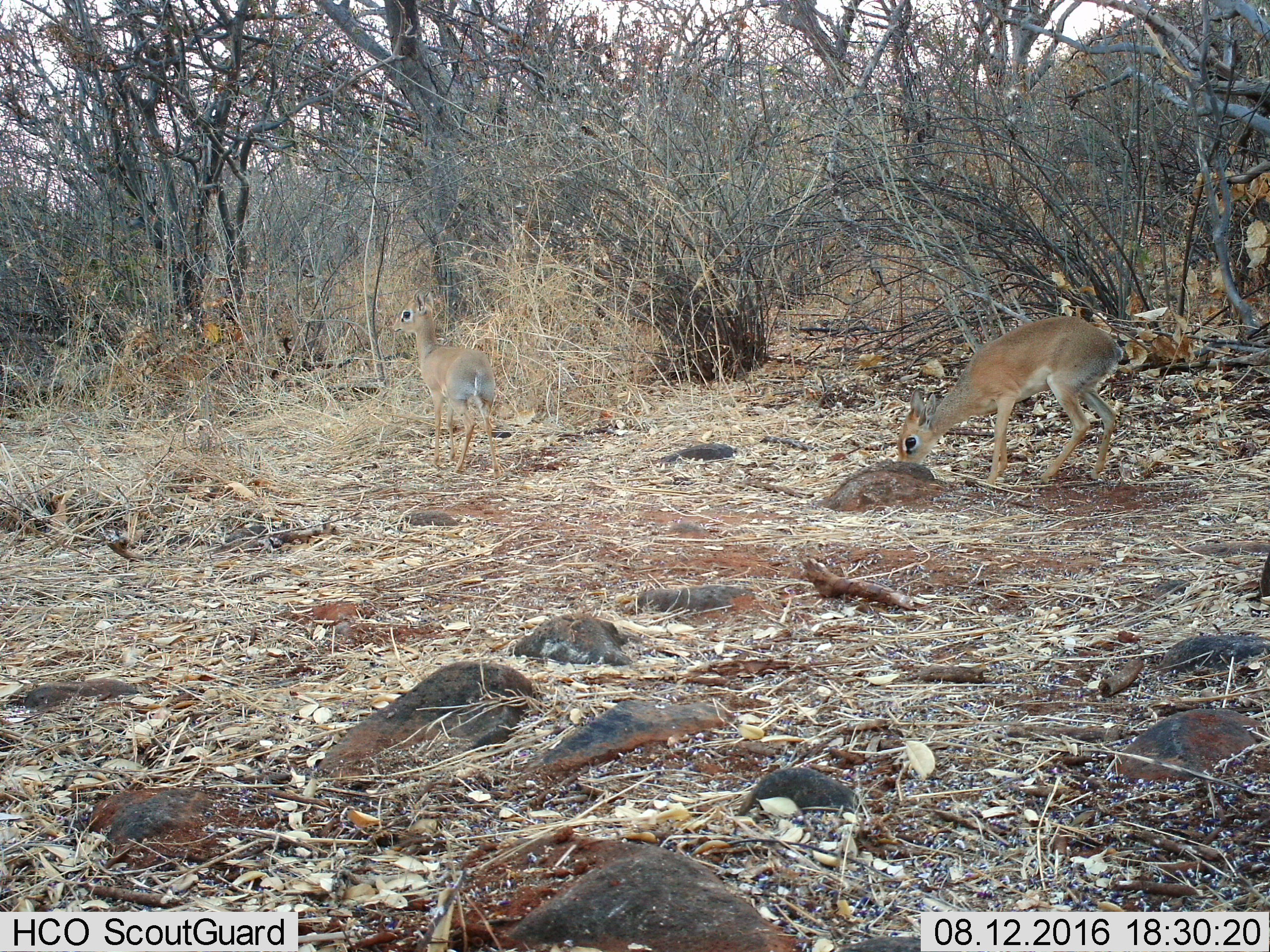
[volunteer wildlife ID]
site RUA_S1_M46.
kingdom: Animalia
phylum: Chordata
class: Mammalia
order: Artiodactyla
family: Bovidae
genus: Madoqua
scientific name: Madoqua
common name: dik-dik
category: dikdik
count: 2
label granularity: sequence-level